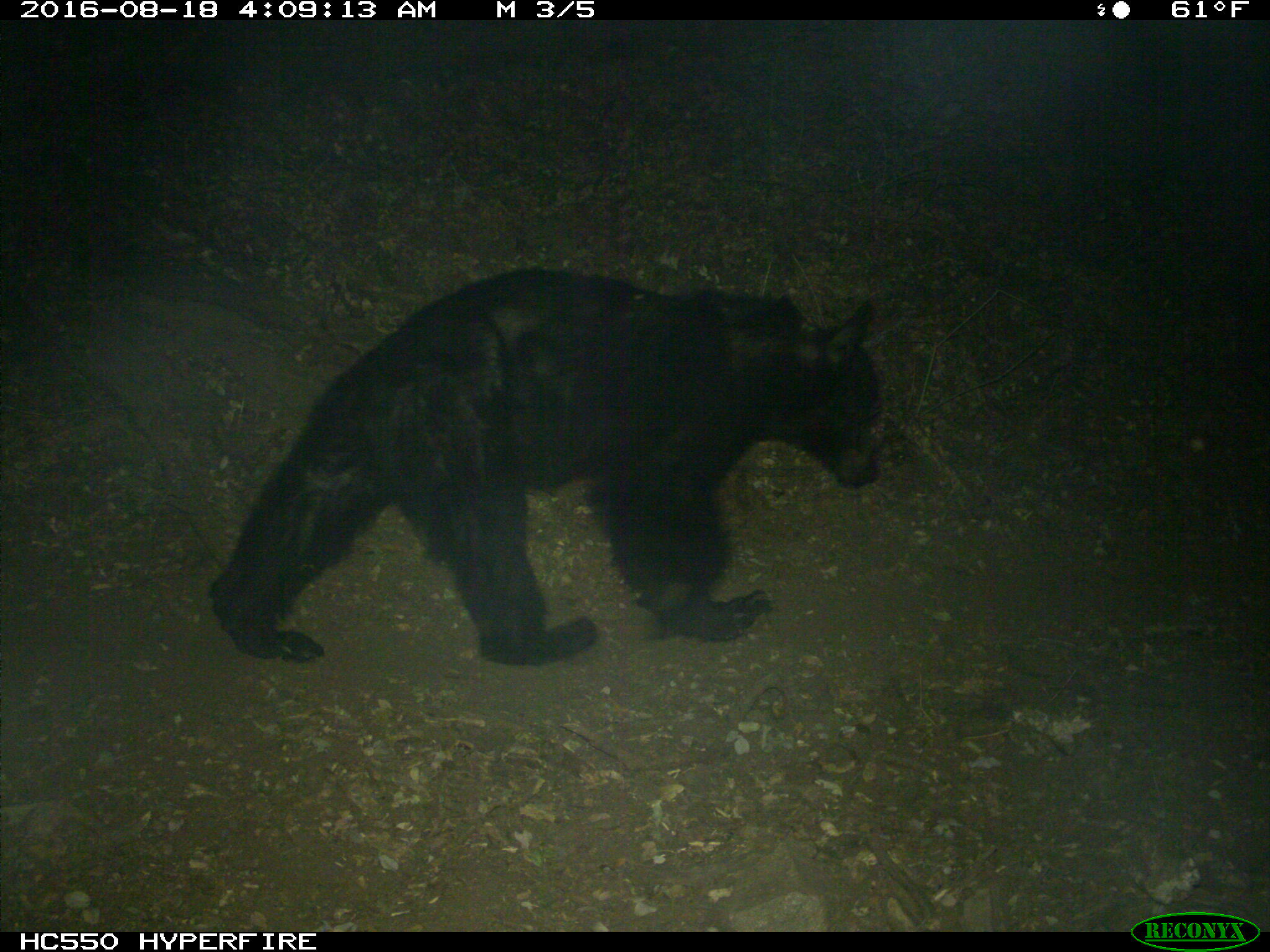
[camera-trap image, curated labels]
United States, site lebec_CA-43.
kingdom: Animalia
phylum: Chordata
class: Mammalia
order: Carnivora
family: Ursidae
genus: Ursus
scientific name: Ursus americanus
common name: american black bear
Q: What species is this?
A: Ursus americanus (american black bear).